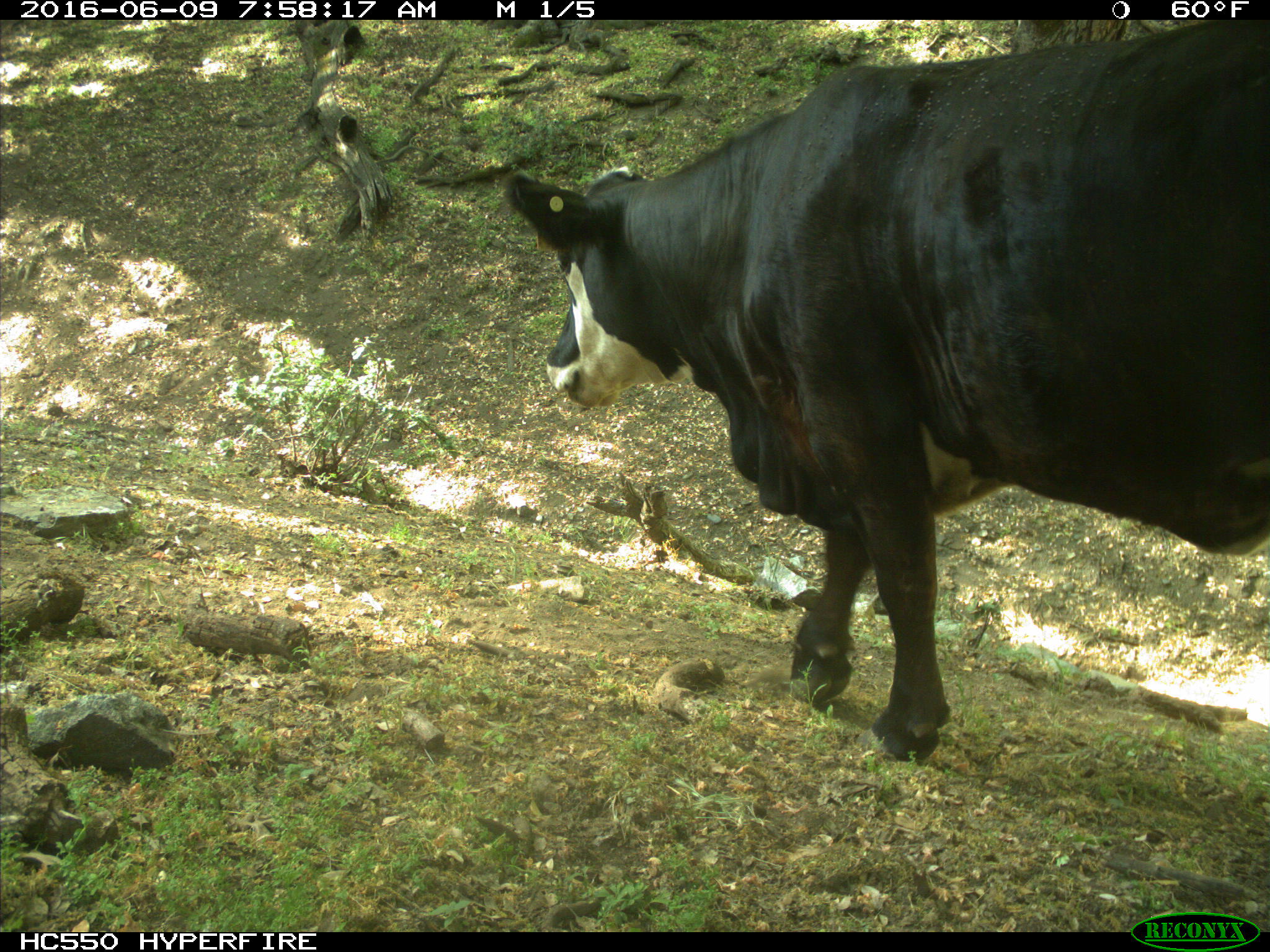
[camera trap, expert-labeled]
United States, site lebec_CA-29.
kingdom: Animalia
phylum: Chordata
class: Mammalia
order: Artiodactyla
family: Bovidae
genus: Bos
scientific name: Bos taurus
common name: domestic cow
Bos taurus (domestic cow).